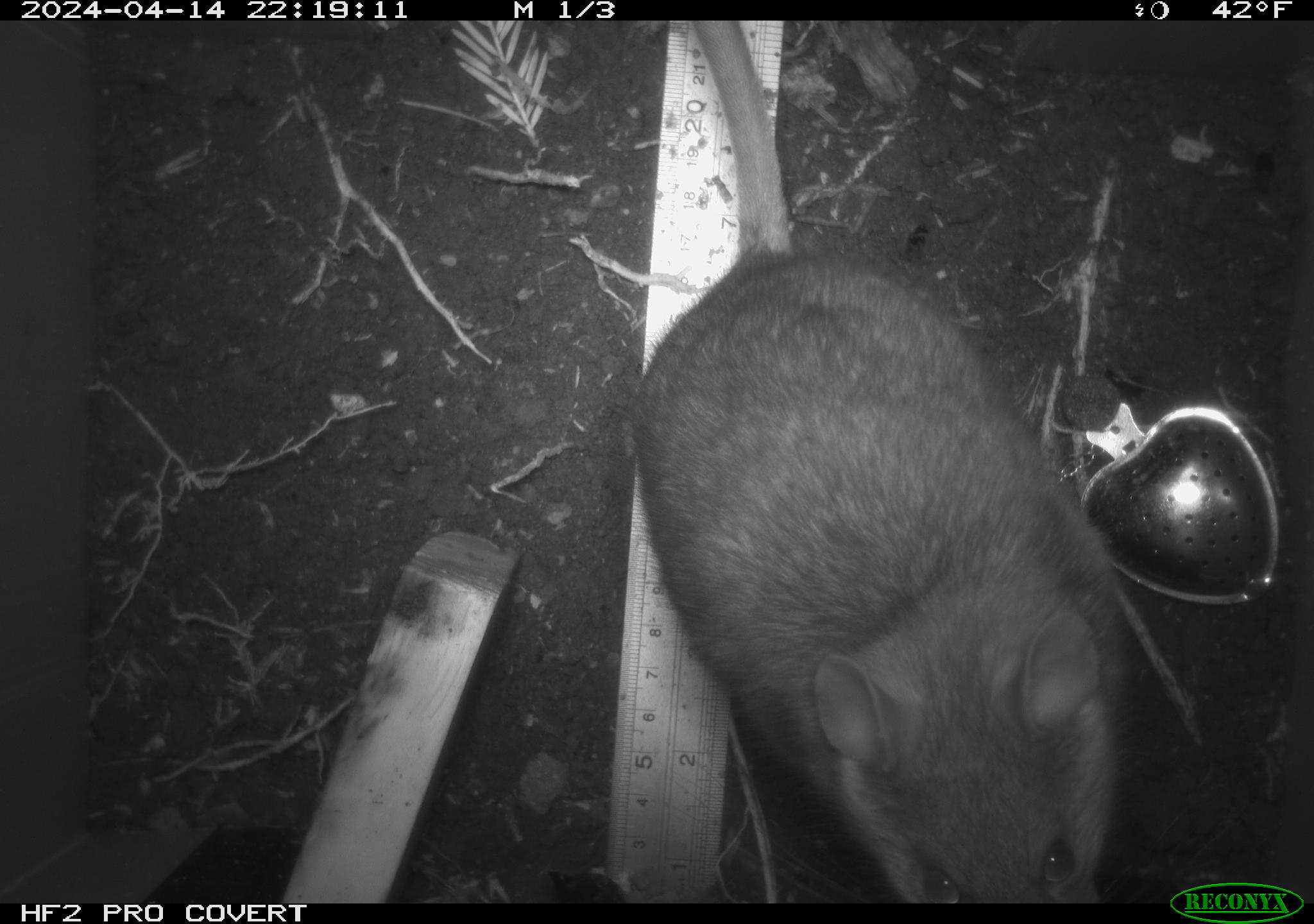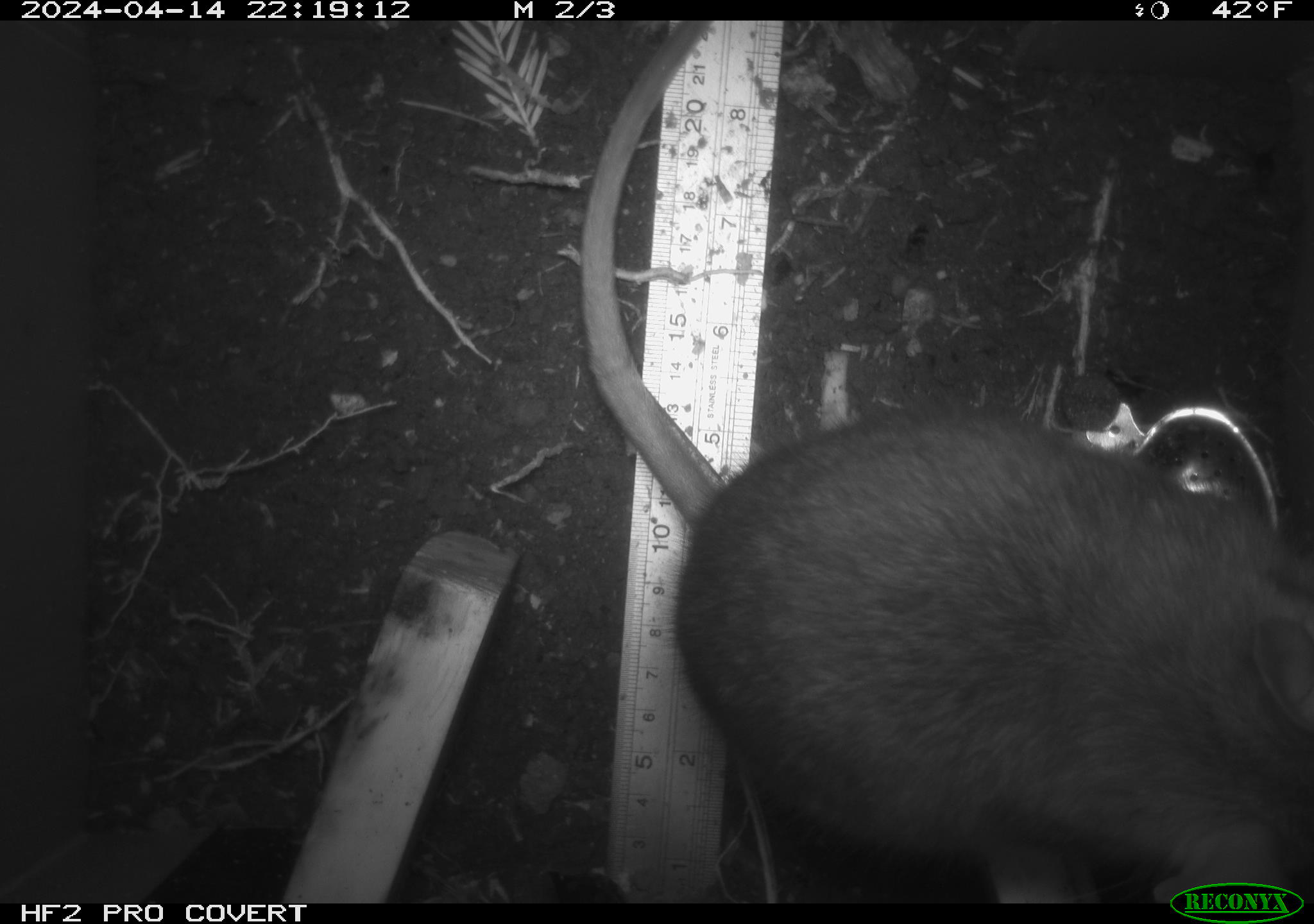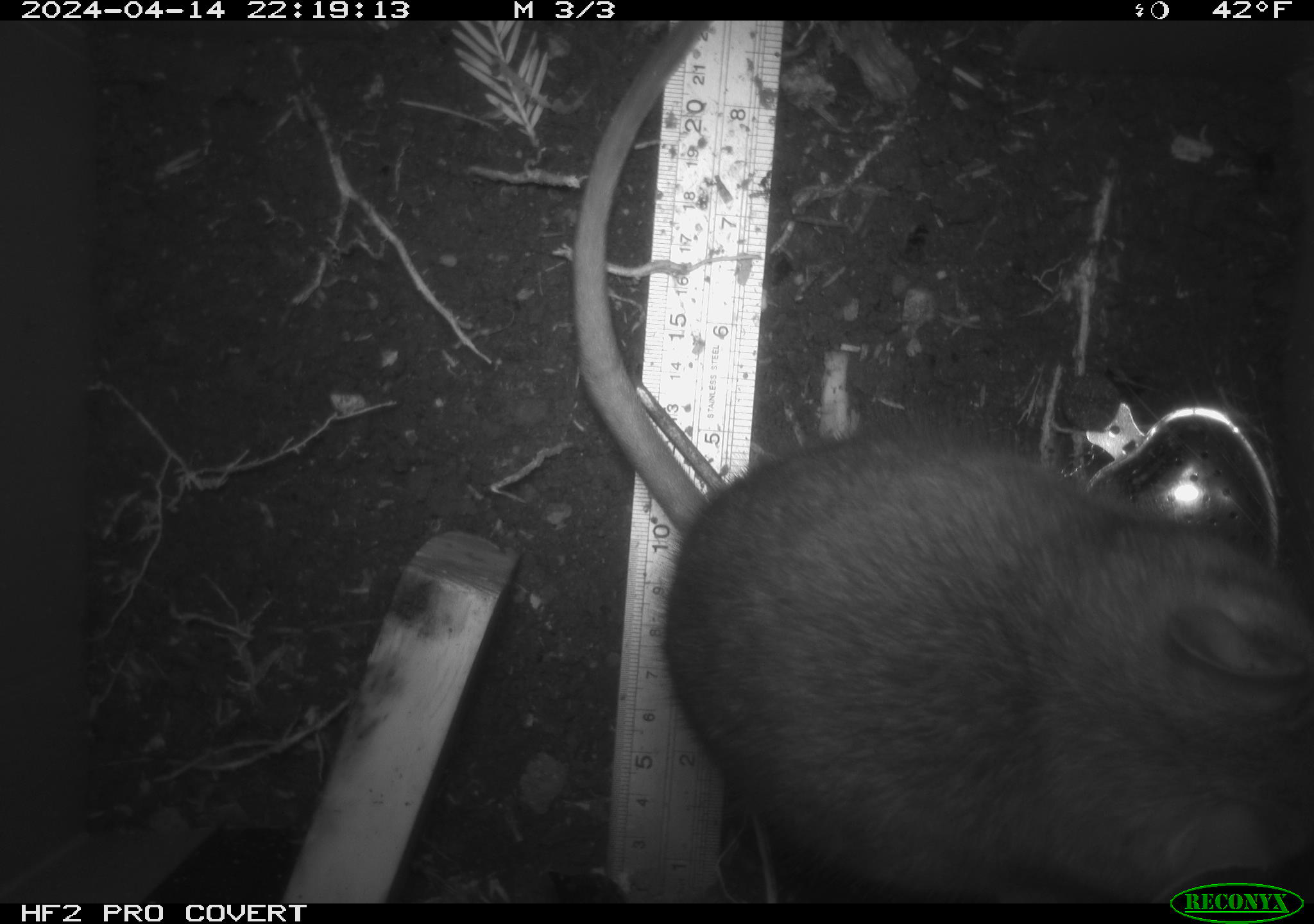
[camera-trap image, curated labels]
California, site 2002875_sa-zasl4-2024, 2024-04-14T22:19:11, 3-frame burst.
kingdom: Animalia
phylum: Chordata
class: Mammalia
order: Rodentia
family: Cricetidae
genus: Neotoma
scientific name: Neotoma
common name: pack rat or woodrat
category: neotoma species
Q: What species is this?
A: Neotoma species (pack rat or woodrat) (Neotoma).